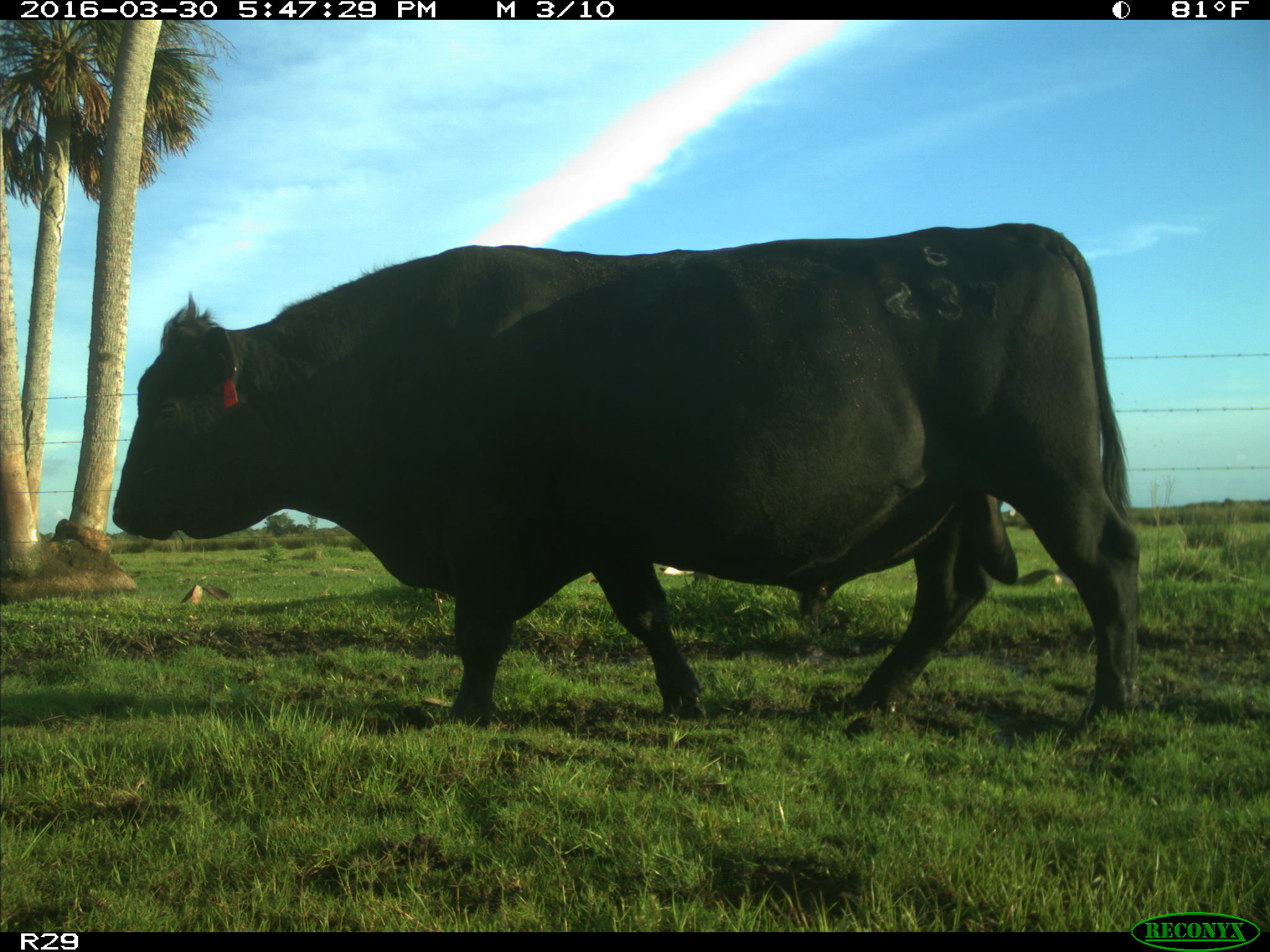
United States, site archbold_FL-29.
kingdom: Animalia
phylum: Chordata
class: Mammalia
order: Artiodactyla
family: Bovidae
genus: Bos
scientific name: Bos taurus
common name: domestic cow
Bos taurus (domestic cow).